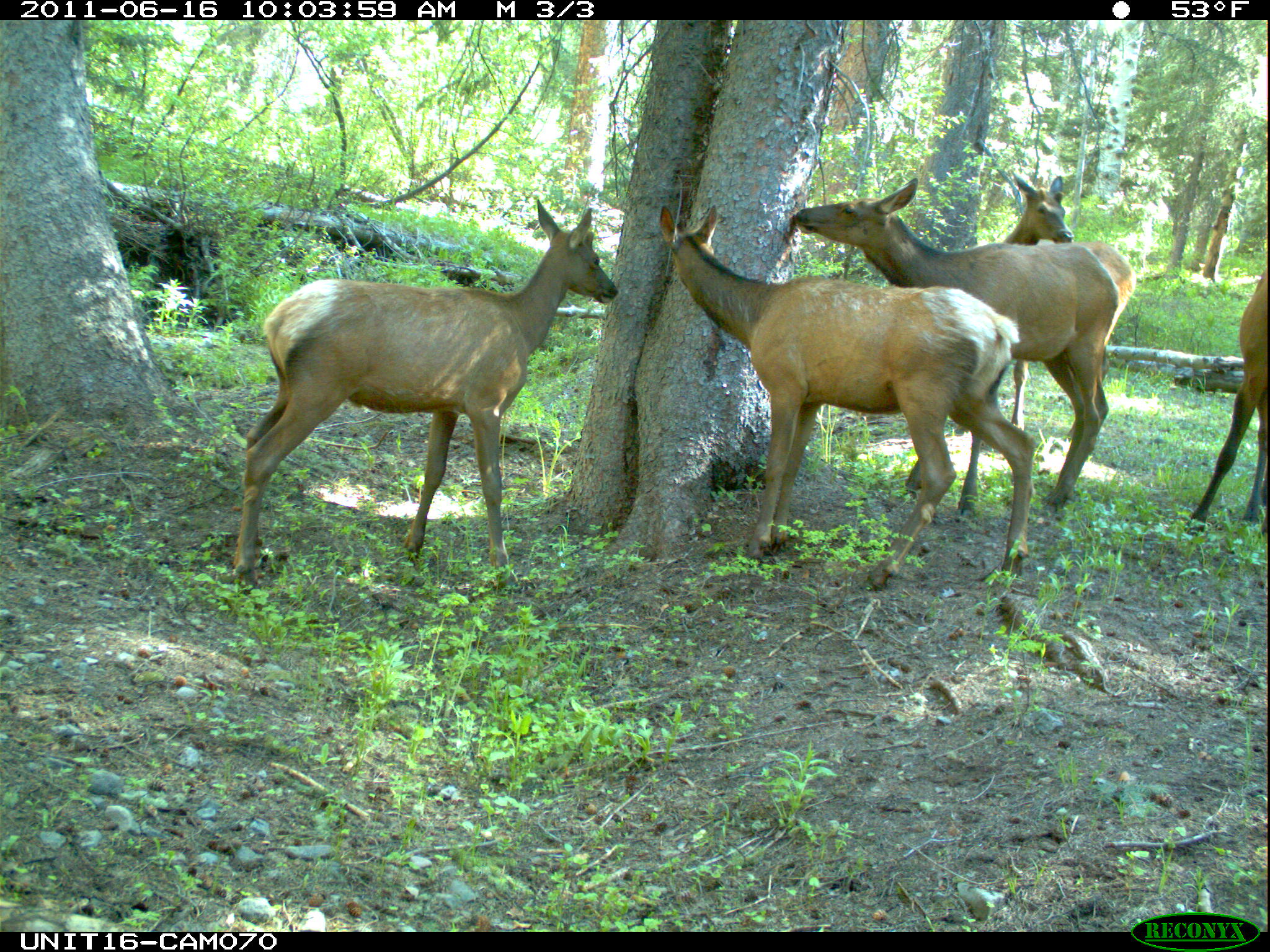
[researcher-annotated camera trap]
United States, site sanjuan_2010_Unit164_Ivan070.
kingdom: Animalia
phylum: Chordata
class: Mammalia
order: Artiodactyla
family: Cervidae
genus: Cervus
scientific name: Cervus elaphus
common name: red deer